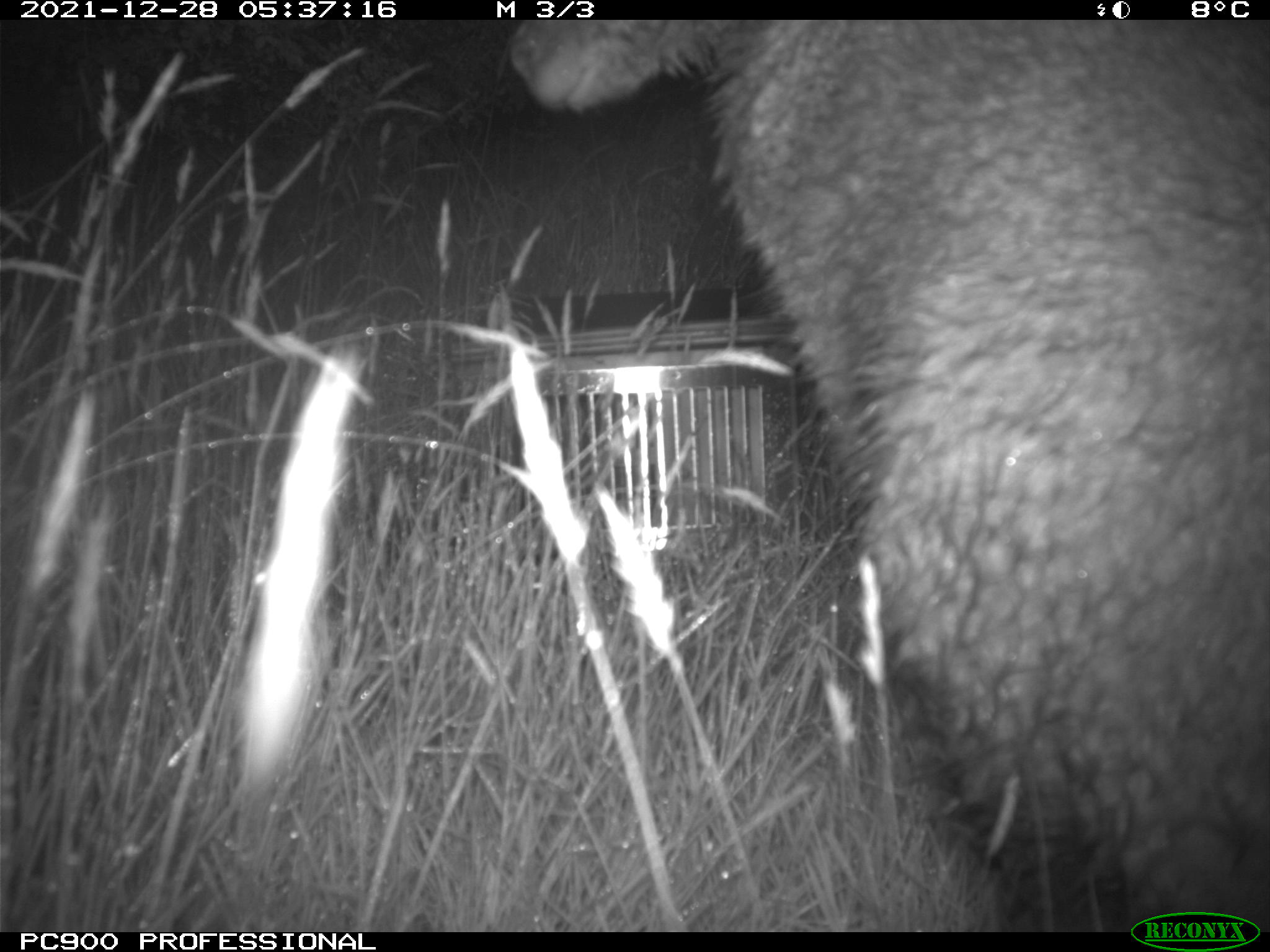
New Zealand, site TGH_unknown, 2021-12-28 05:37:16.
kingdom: Animalia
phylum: Chordata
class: Mammalia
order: Diprotodontia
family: Macropodidae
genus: Notamacropus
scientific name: Notamacropus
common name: wallaby